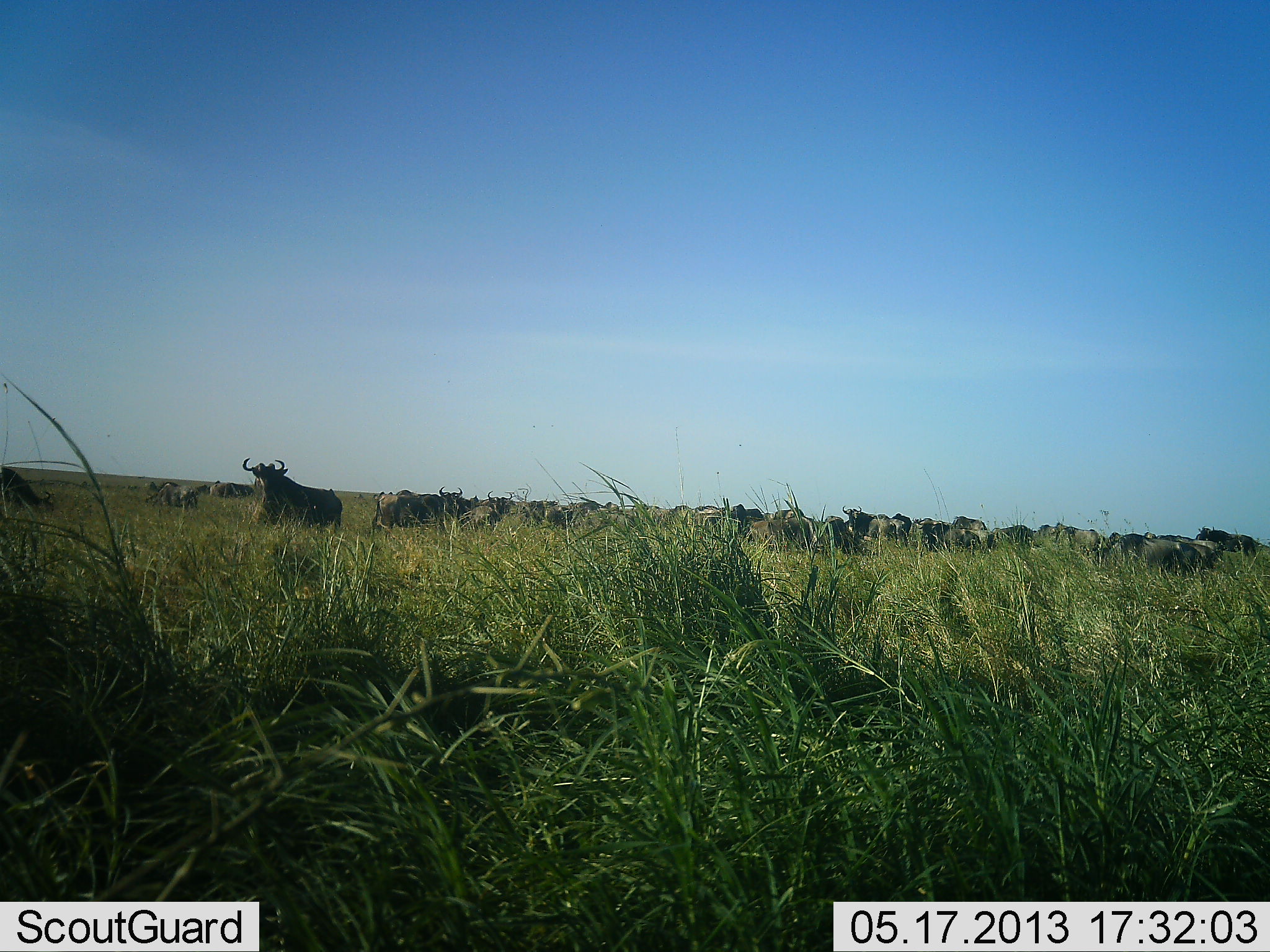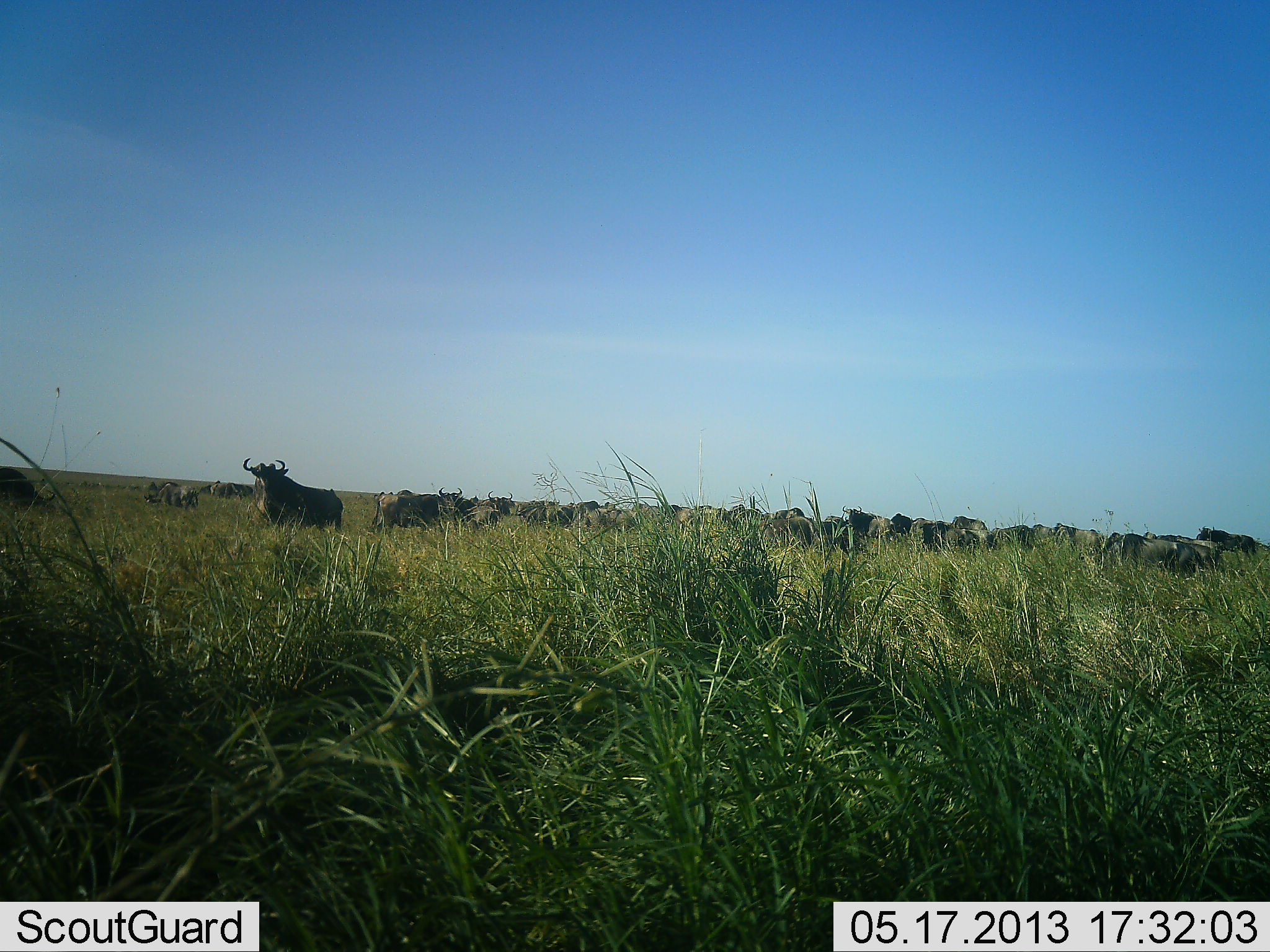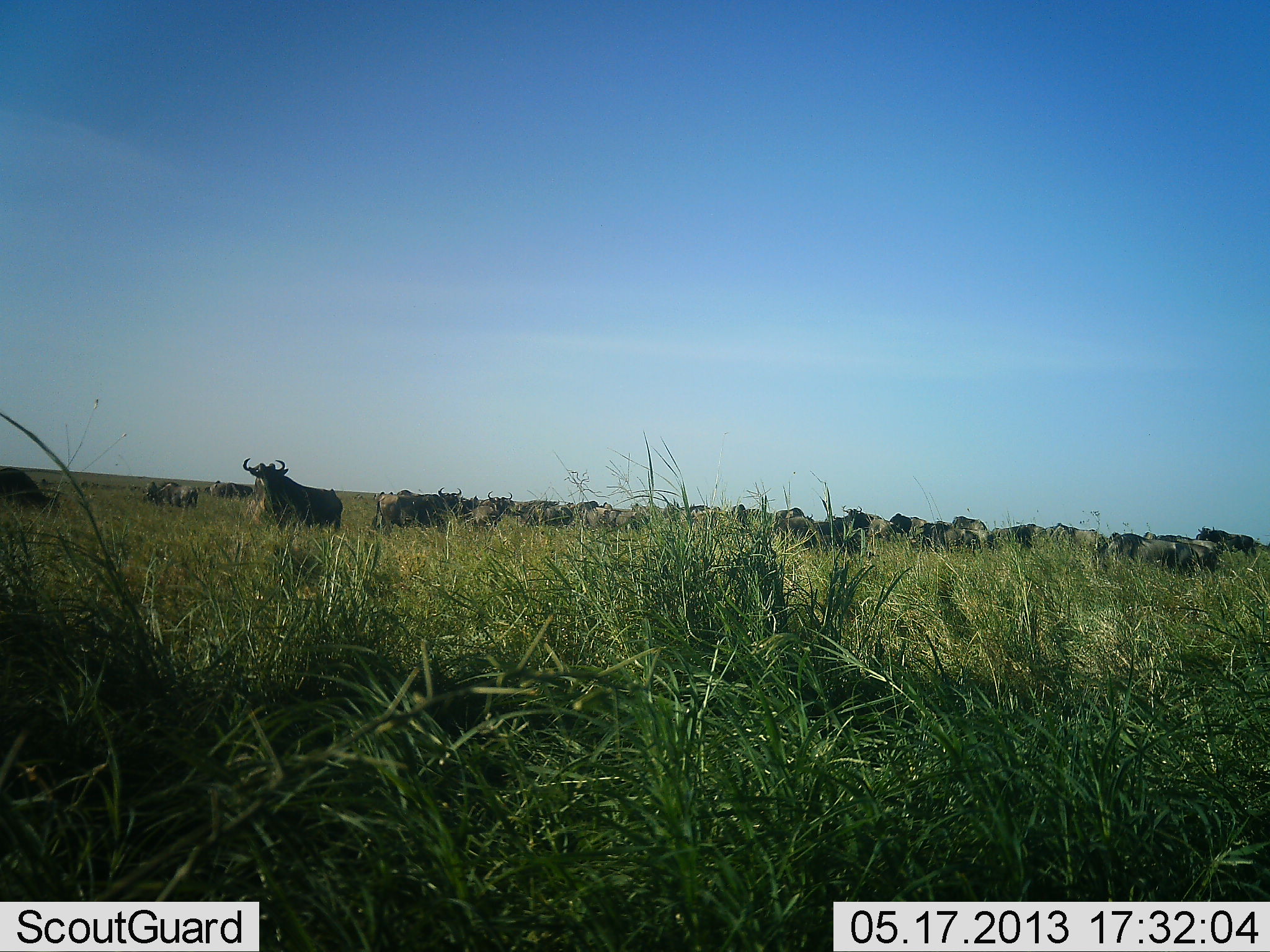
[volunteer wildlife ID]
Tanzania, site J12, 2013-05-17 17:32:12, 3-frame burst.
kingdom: Animalia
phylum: Chordata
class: Mammalia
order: Artiodactyla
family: Bovidae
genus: Connochaetes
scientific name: Connochaetes taurinus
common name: blue wildebeest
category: wildebeest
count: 11-50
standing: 80%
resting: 10%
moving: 10%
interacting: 0%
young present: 0%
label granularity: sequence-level